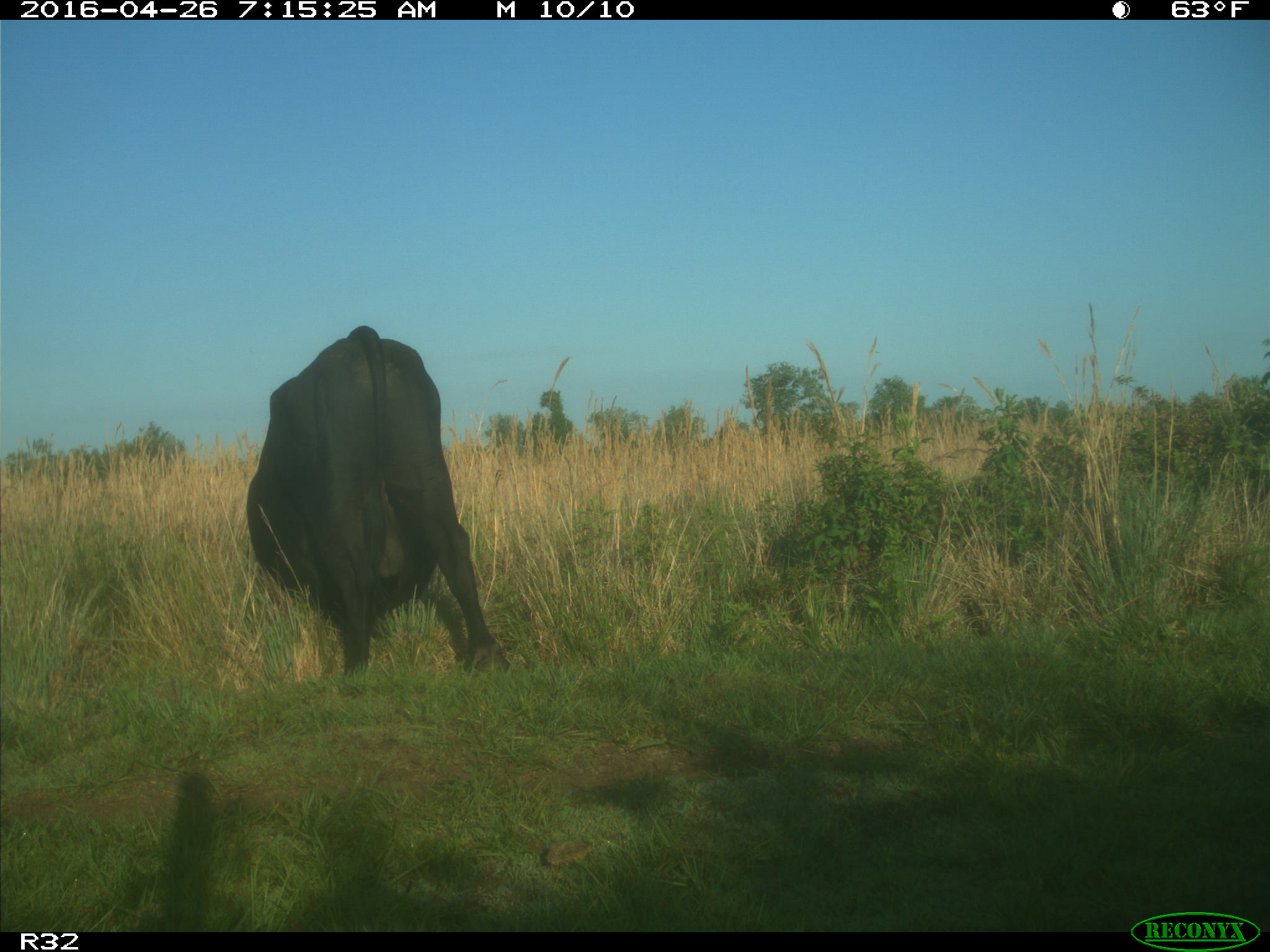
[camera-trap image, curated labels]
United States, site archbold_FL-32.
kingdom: Animalia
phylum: Chordata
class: Mammalia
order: Artiodactyla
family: Bovidae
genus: Bos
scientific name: Bos taurus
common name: domestic cow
Bos taurus (domestic cow).